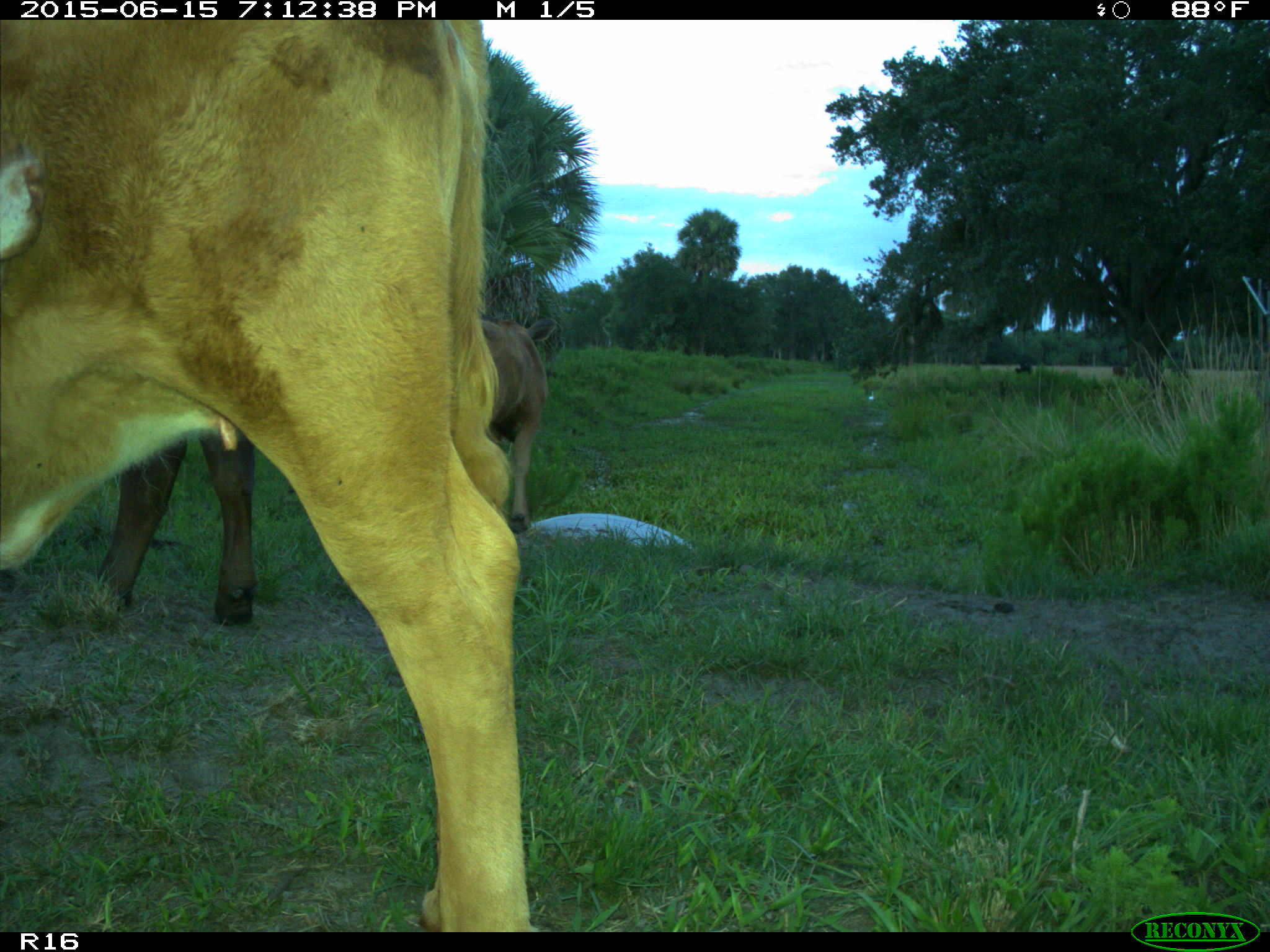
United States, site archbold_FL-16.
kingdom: Animalia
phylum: Chordata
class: Mammalia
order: Artiodactyla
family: Bovidae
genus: Bos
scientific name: Bos taurus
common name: domestic cow